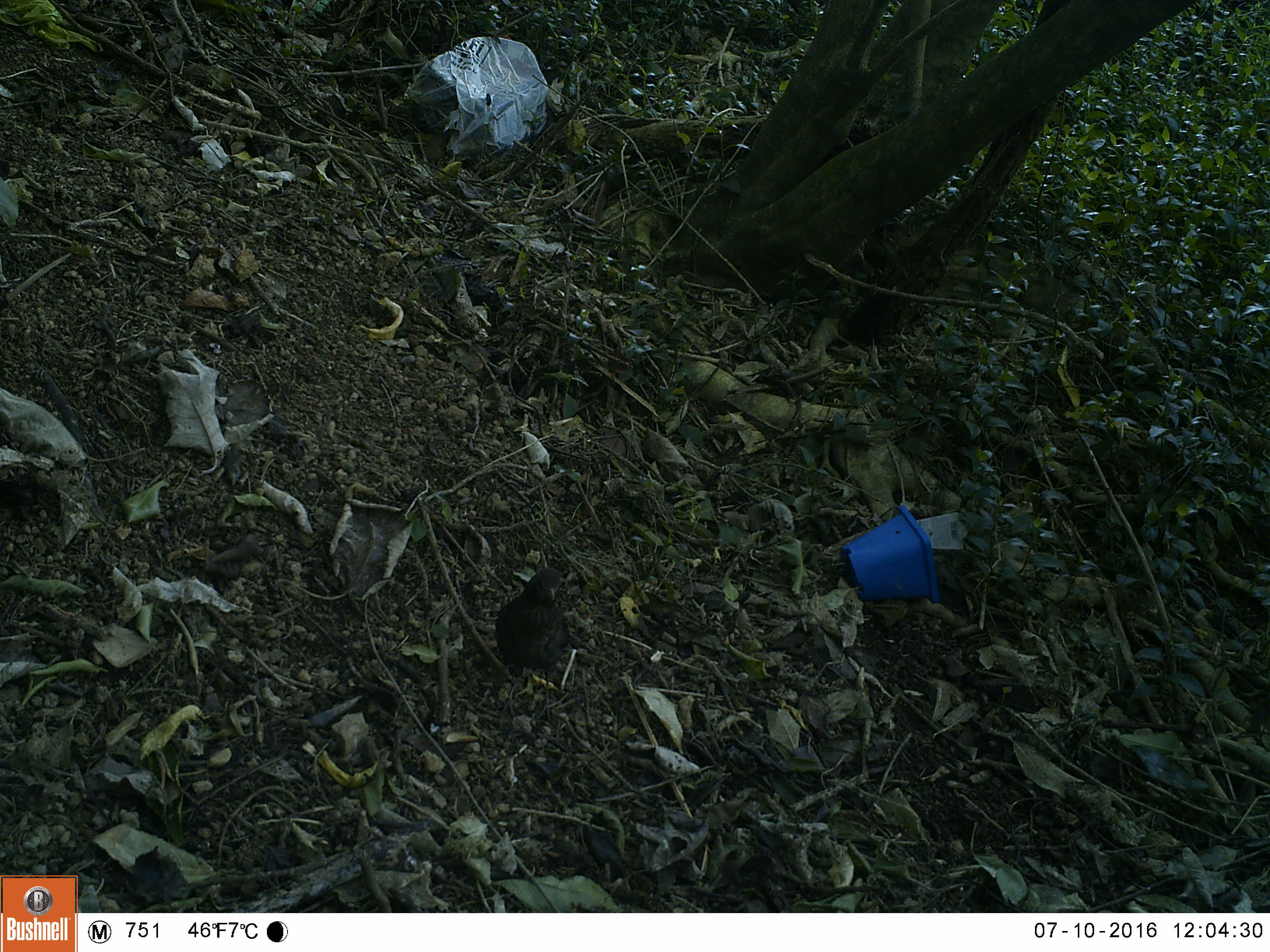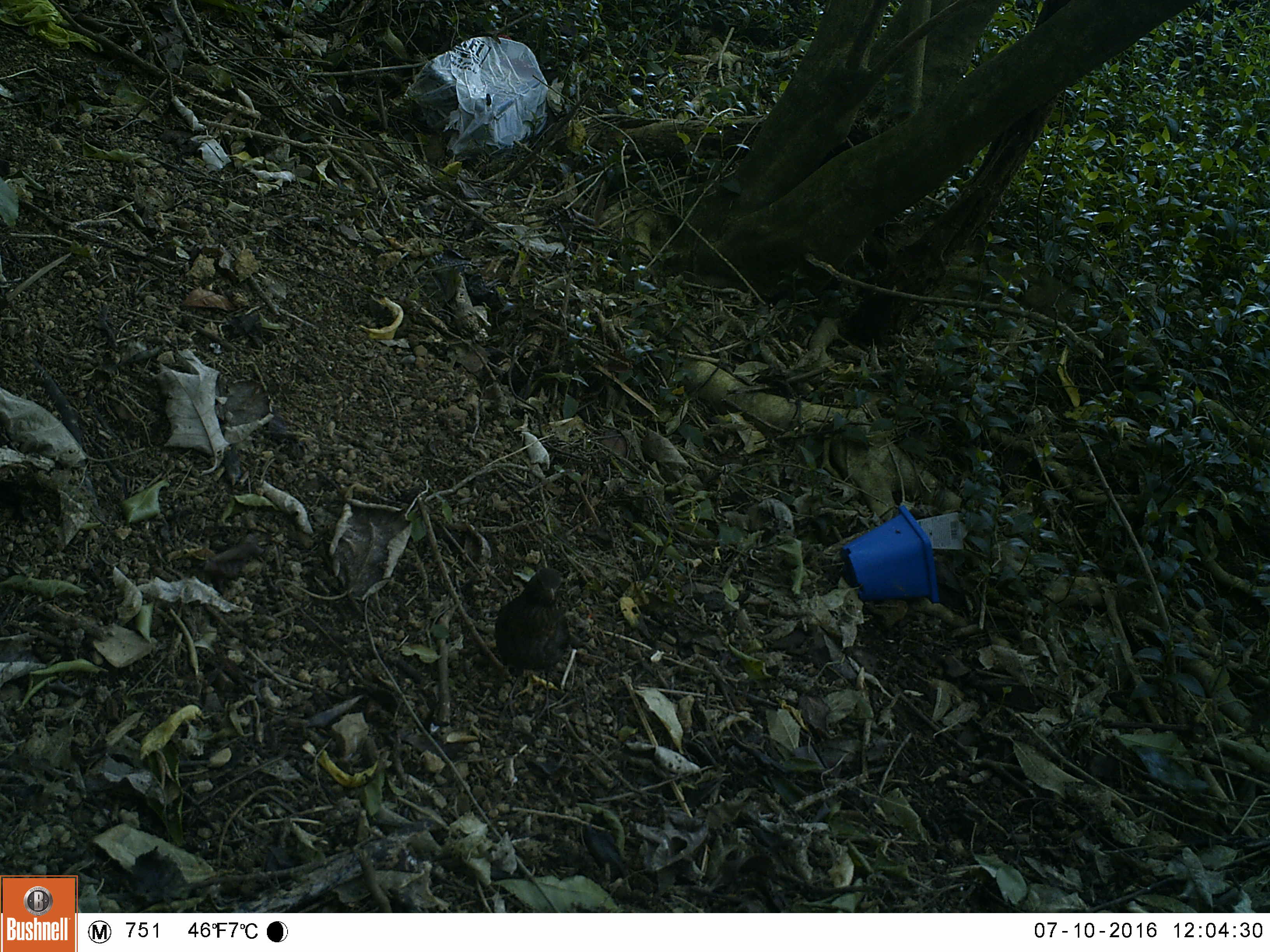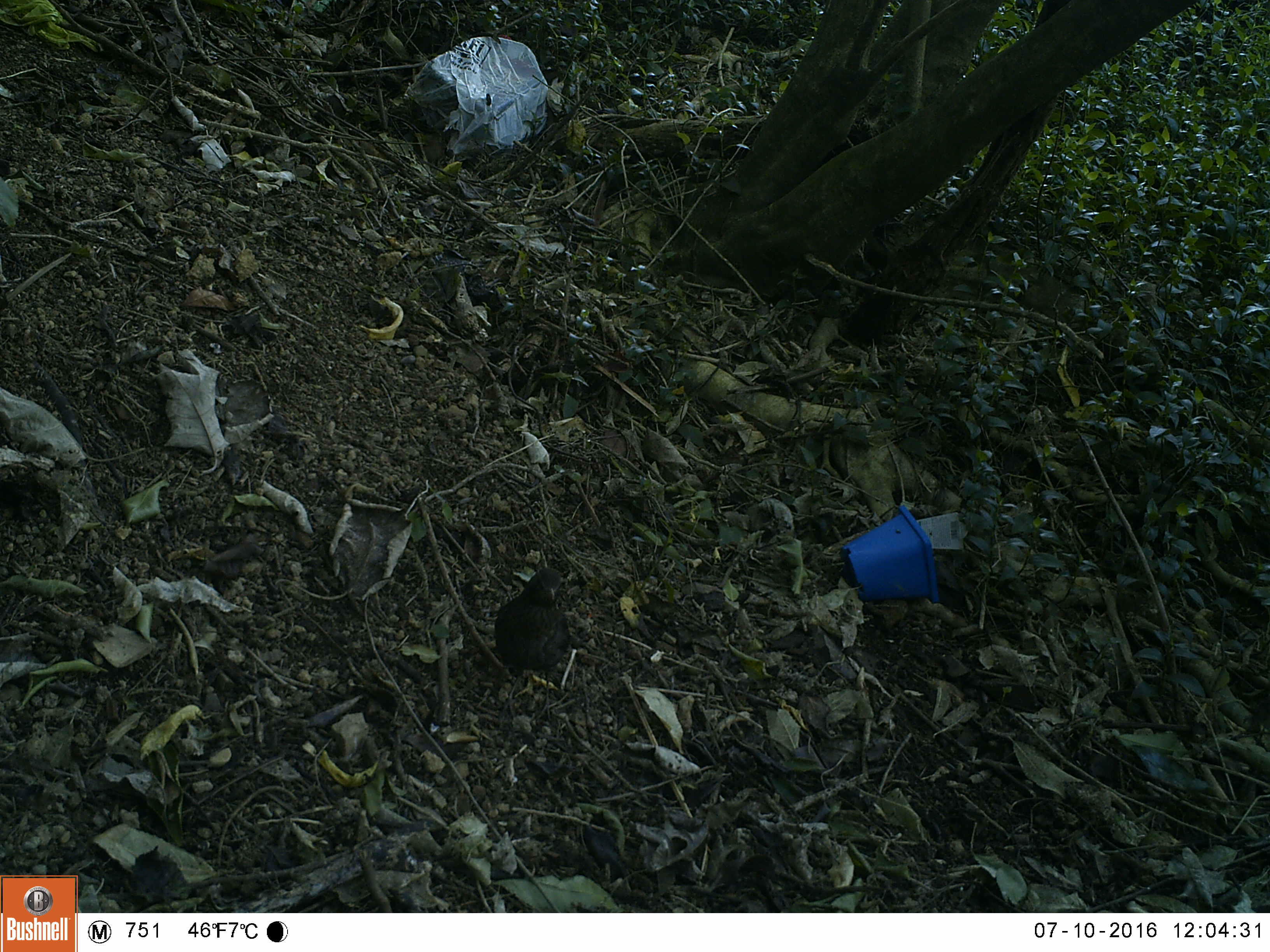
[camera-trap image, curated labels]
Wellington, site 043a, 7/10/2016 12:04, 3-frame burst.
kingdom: Animalia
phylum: Chordata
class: Aves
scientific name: Aves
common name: bird